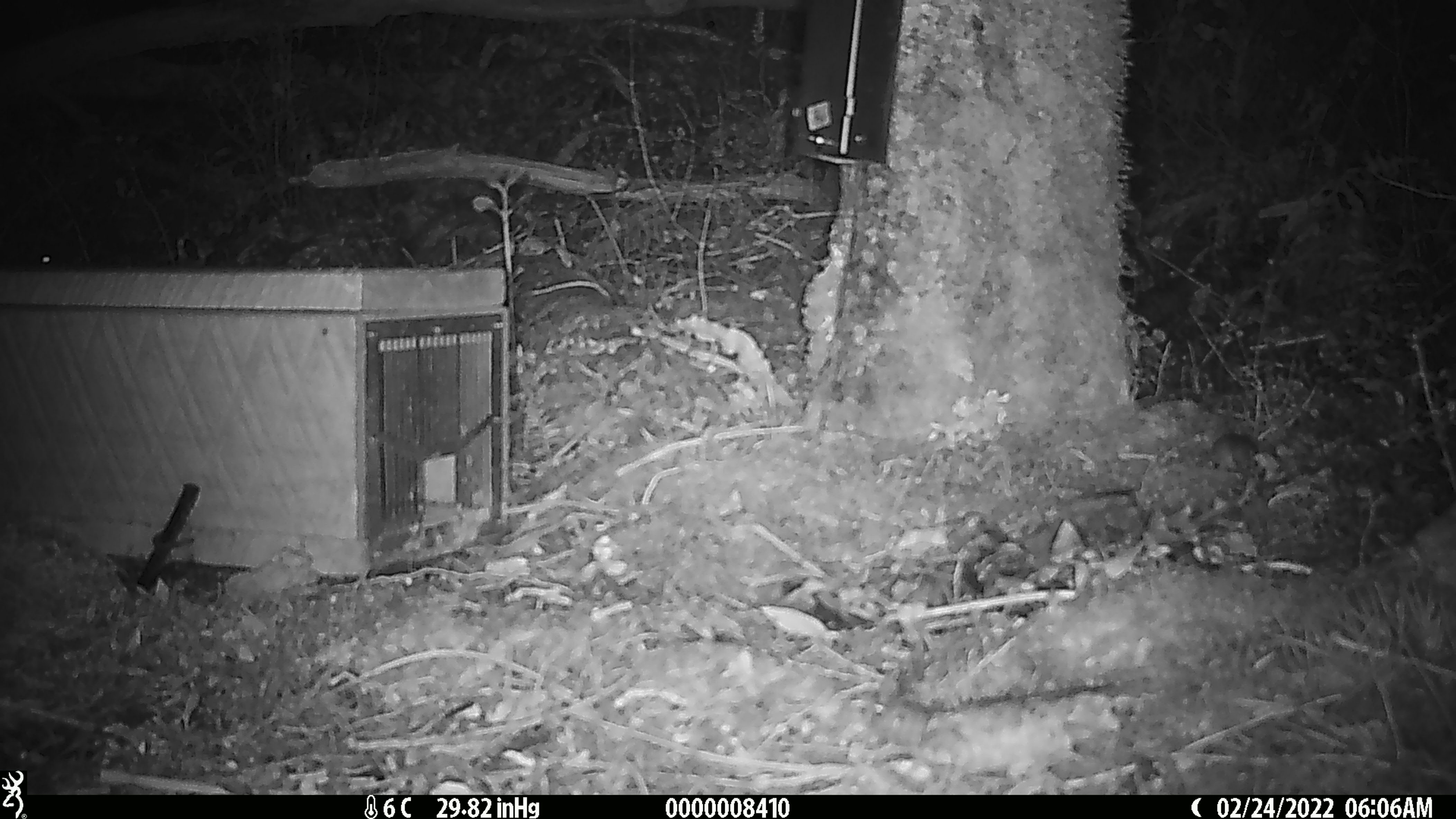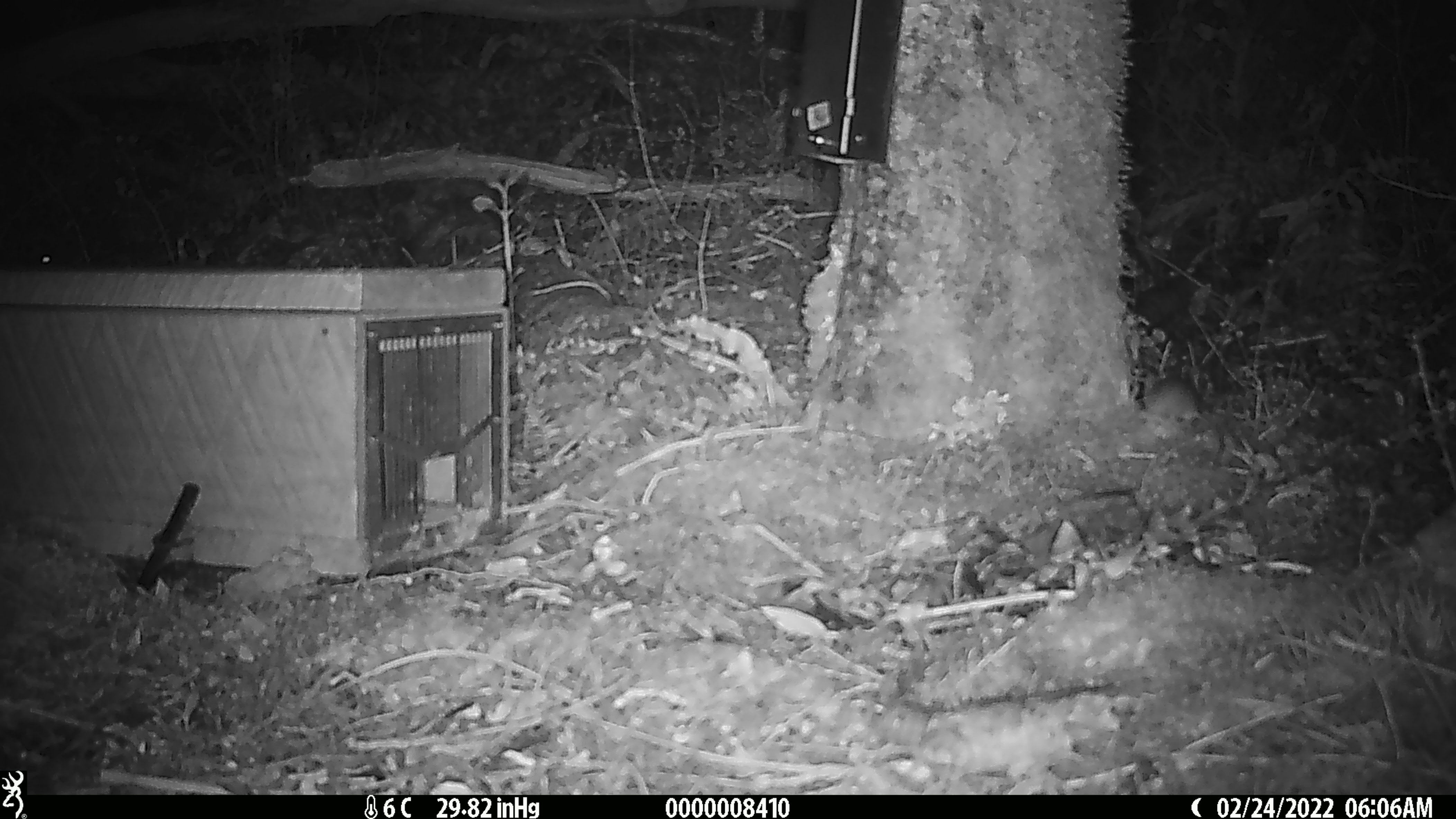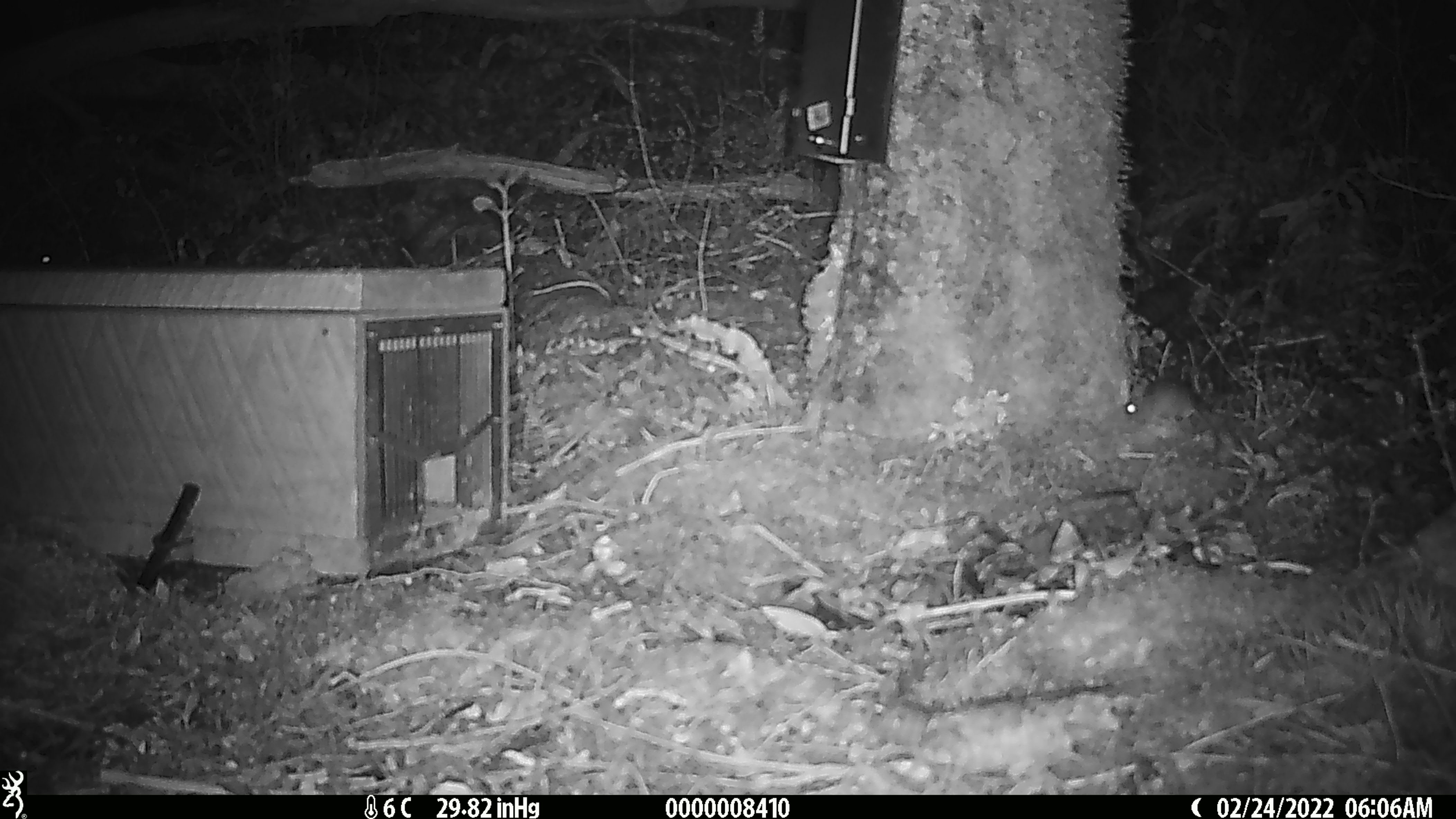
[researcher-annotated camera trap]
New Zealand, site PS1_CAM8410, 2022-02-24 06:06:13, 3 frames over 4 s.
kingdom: Animalia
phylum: Chordata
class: Mammalia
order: Rodentia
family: Muridae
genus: Mus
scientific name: Mus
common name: mouse